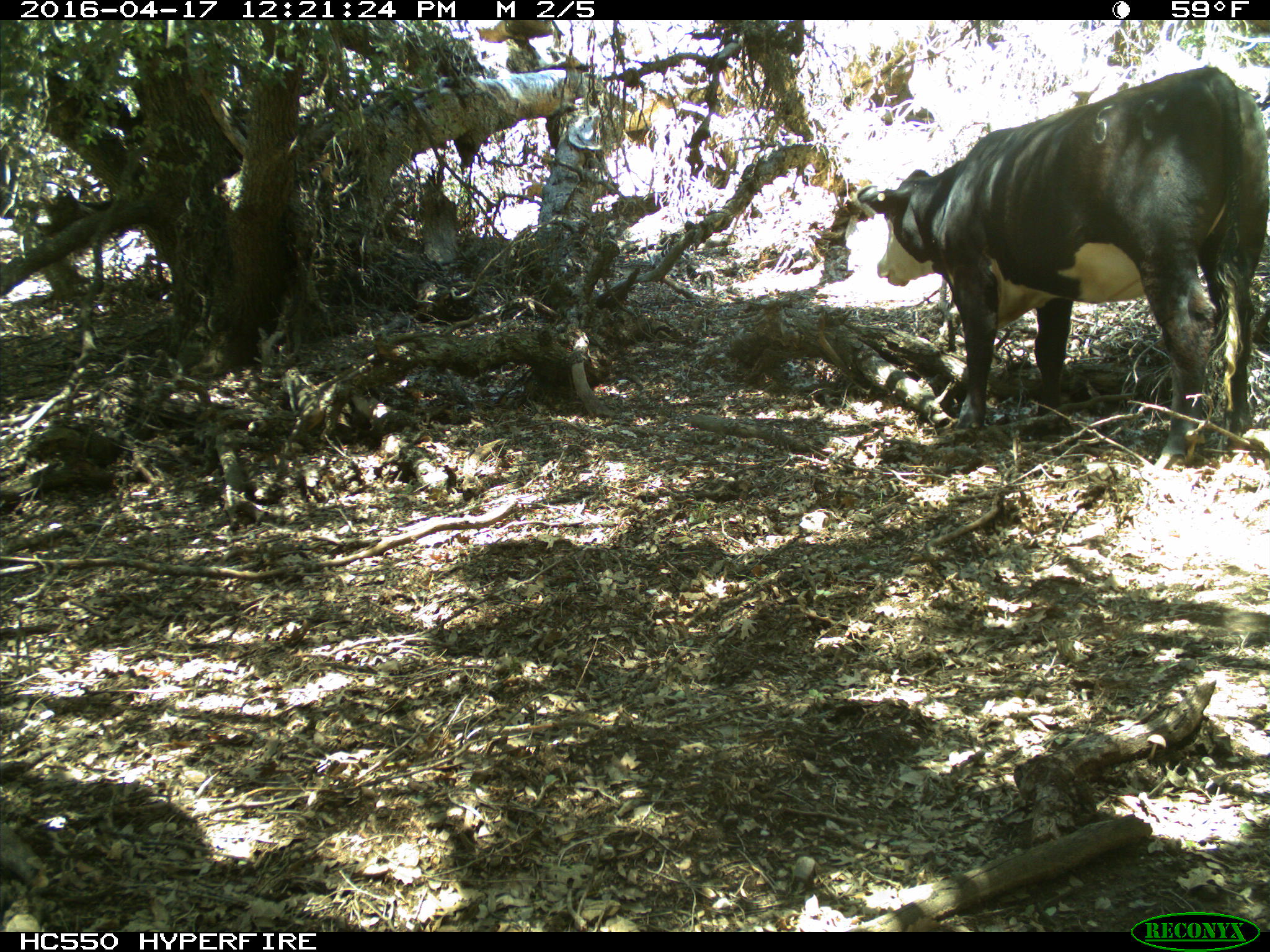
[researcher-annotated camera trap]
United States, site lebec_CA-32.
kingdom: Animalia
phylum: Chordata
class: Mammalia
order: Artiodactyla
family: Bovidae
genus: Bos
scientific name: Bos taurus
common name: domestic cow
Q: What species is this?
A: Bos taurus (domestic cow).